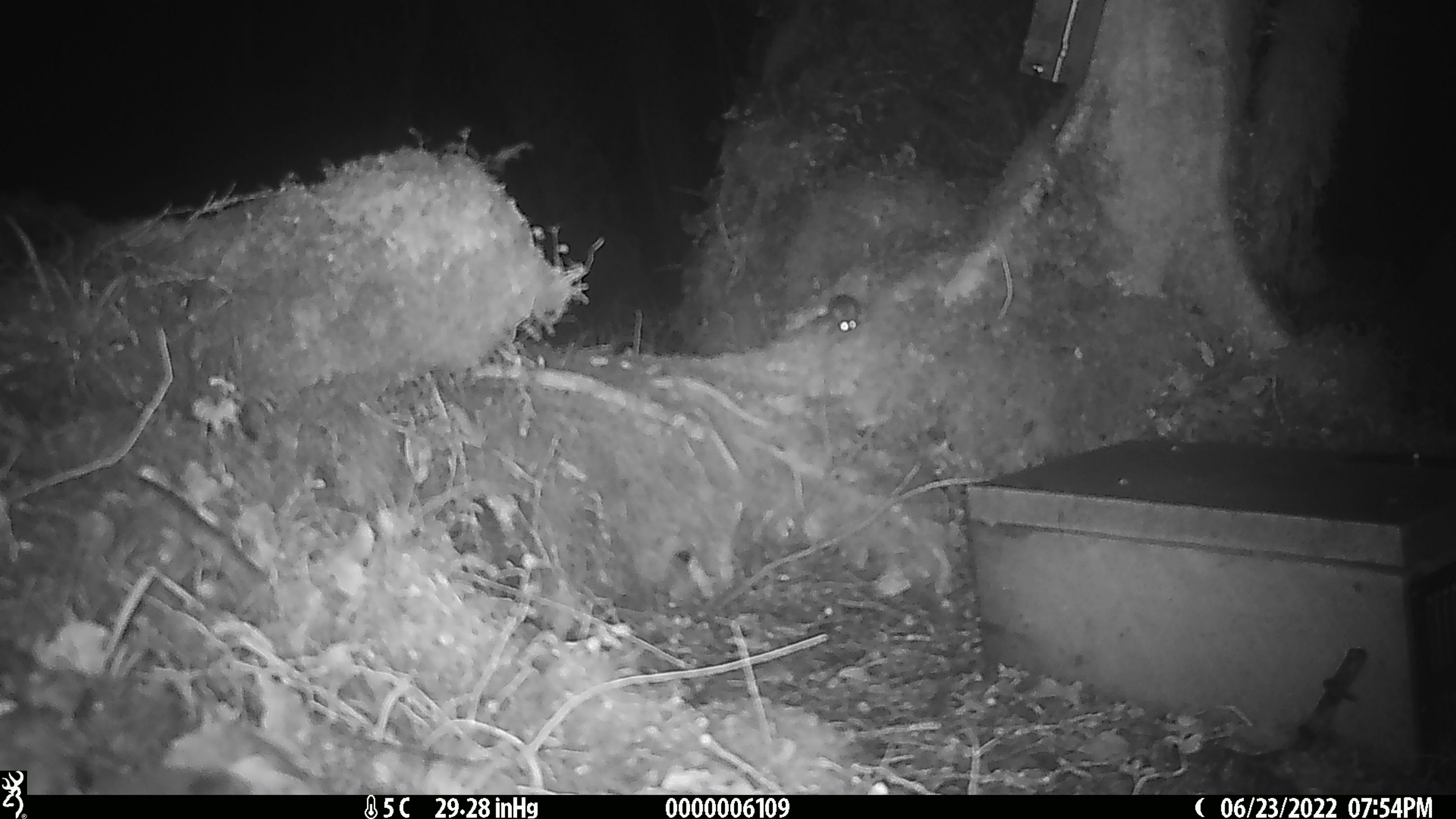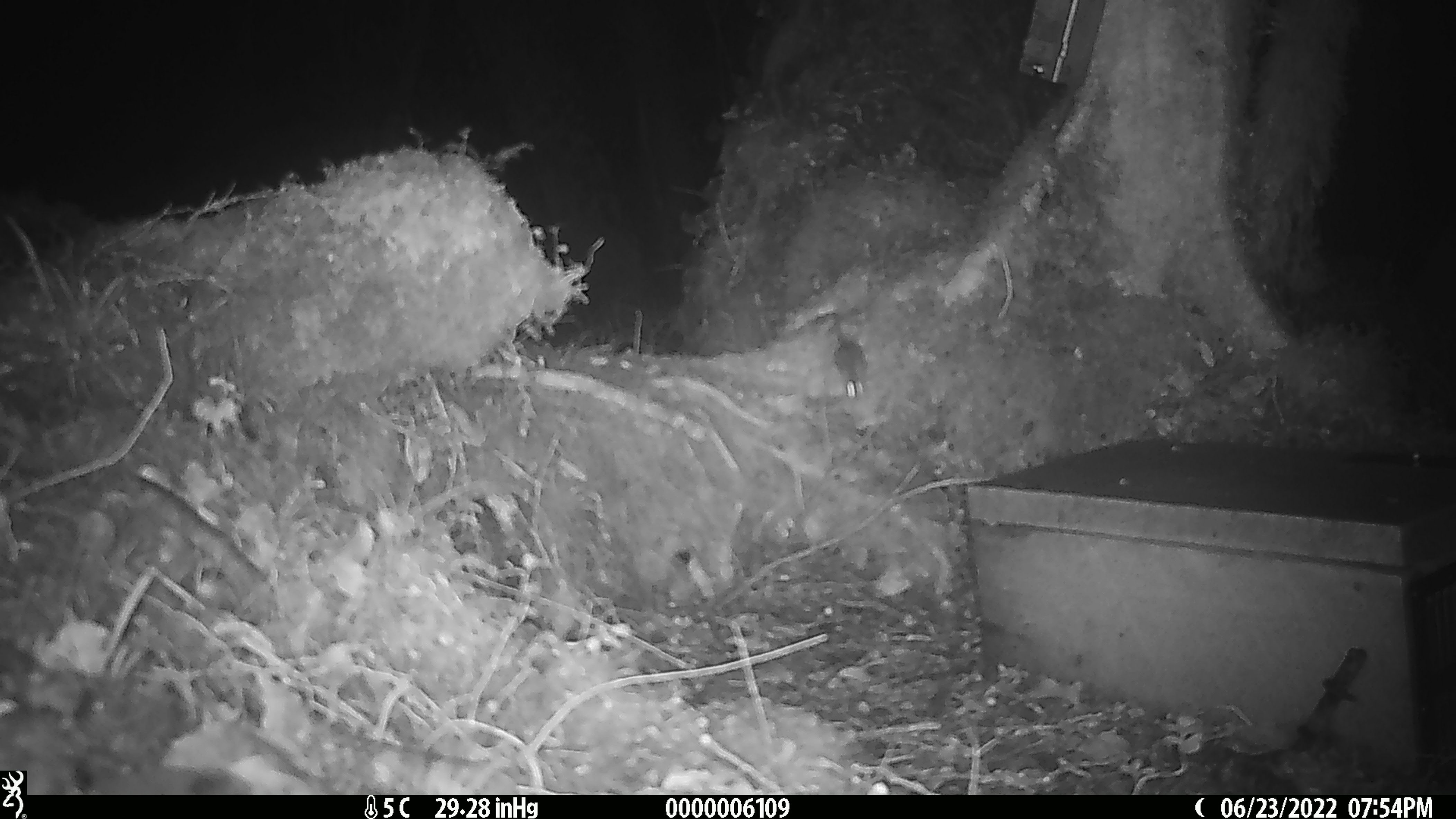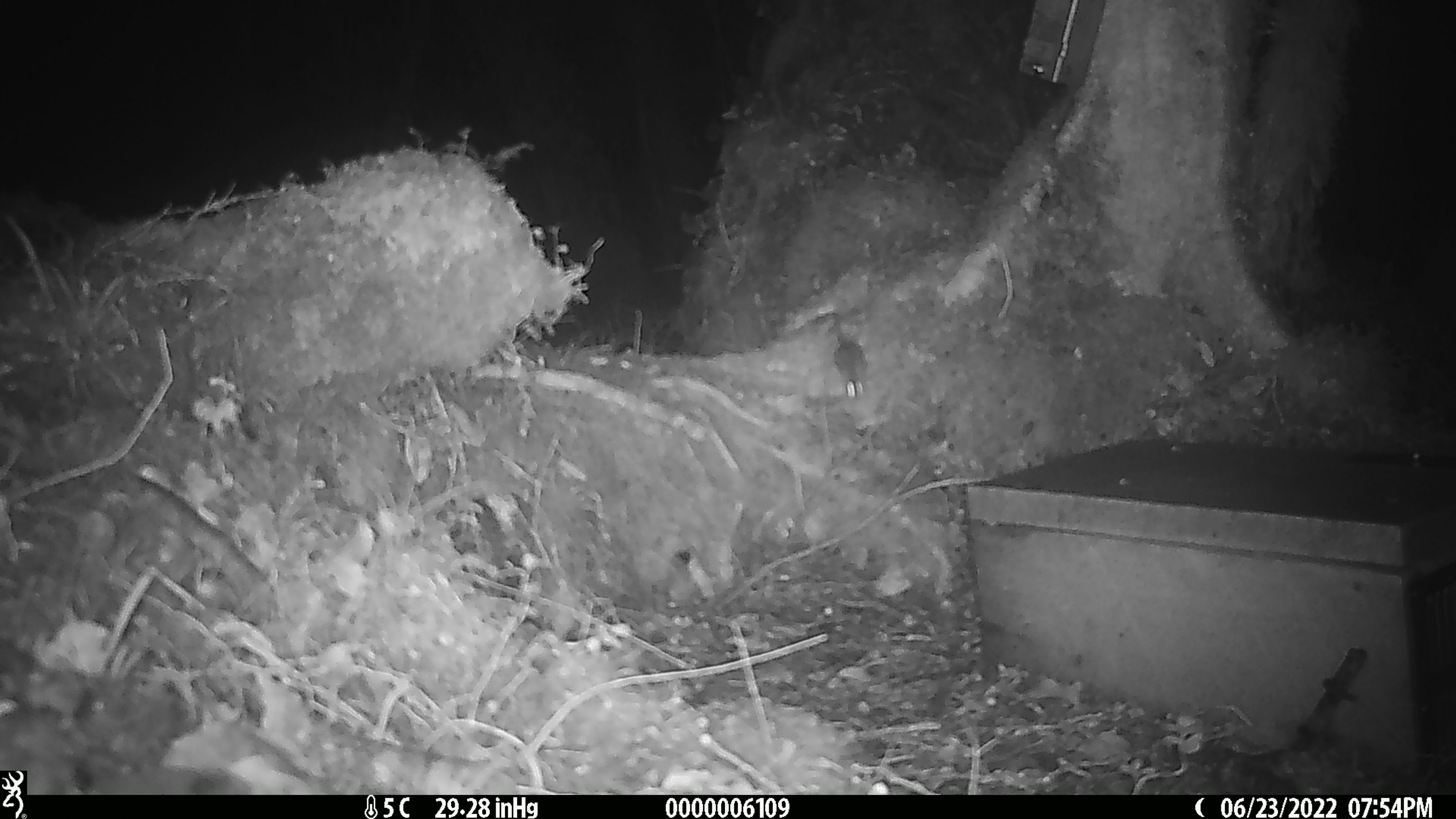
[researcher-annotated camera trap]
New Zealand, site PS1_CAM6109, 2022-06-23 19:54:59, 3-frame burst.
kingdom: Animalia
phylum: Chordata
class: Mammalia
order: Rodentia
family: Muridae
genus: Mus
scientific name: Mus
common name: mouse